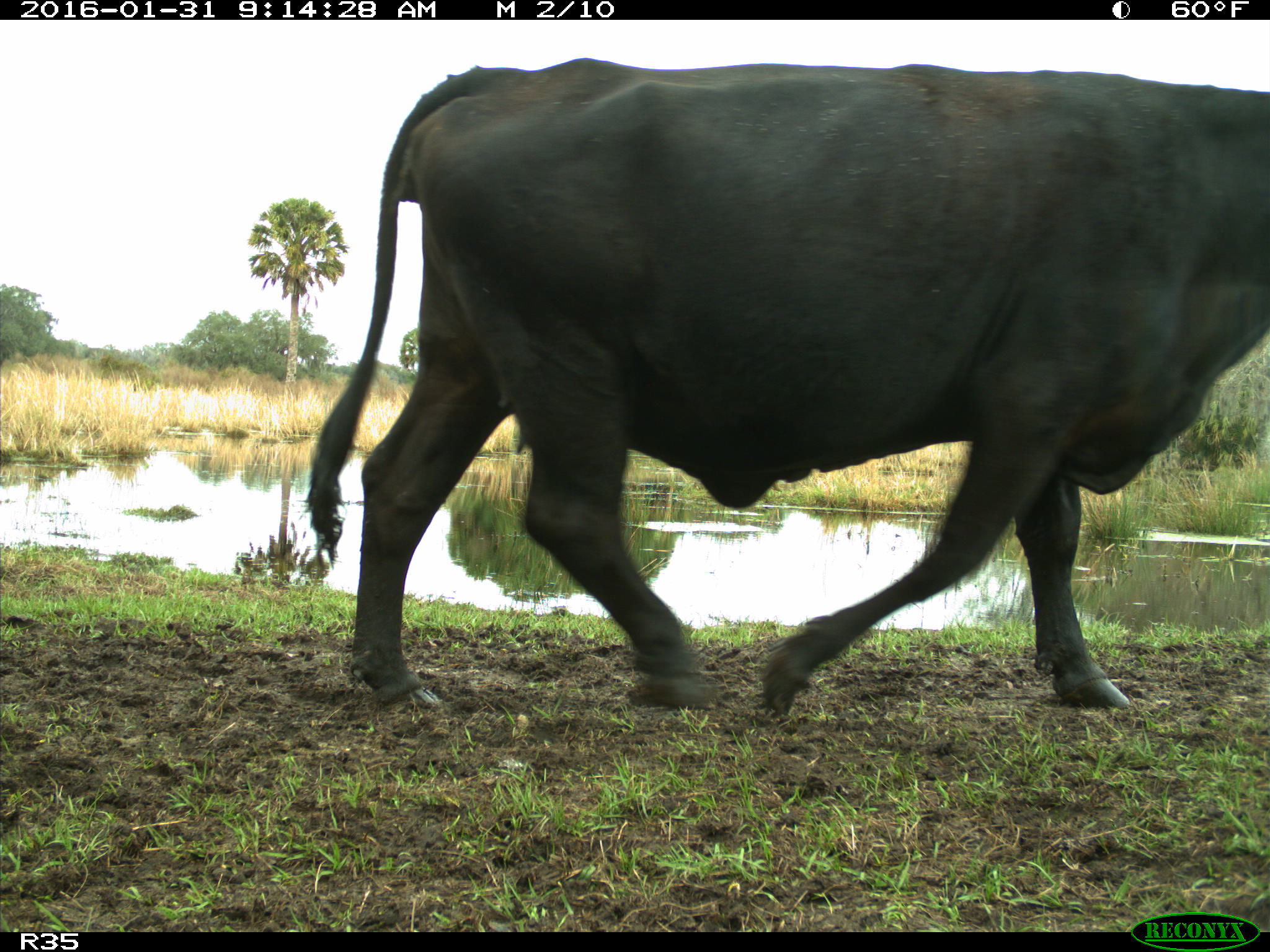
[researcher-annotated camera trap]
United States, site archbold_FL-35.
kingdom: Animalia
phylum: Chordata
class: Mammalia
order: Artiodactyla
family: Bovidae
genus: Bos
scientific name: Bos taurus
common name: domestic cow